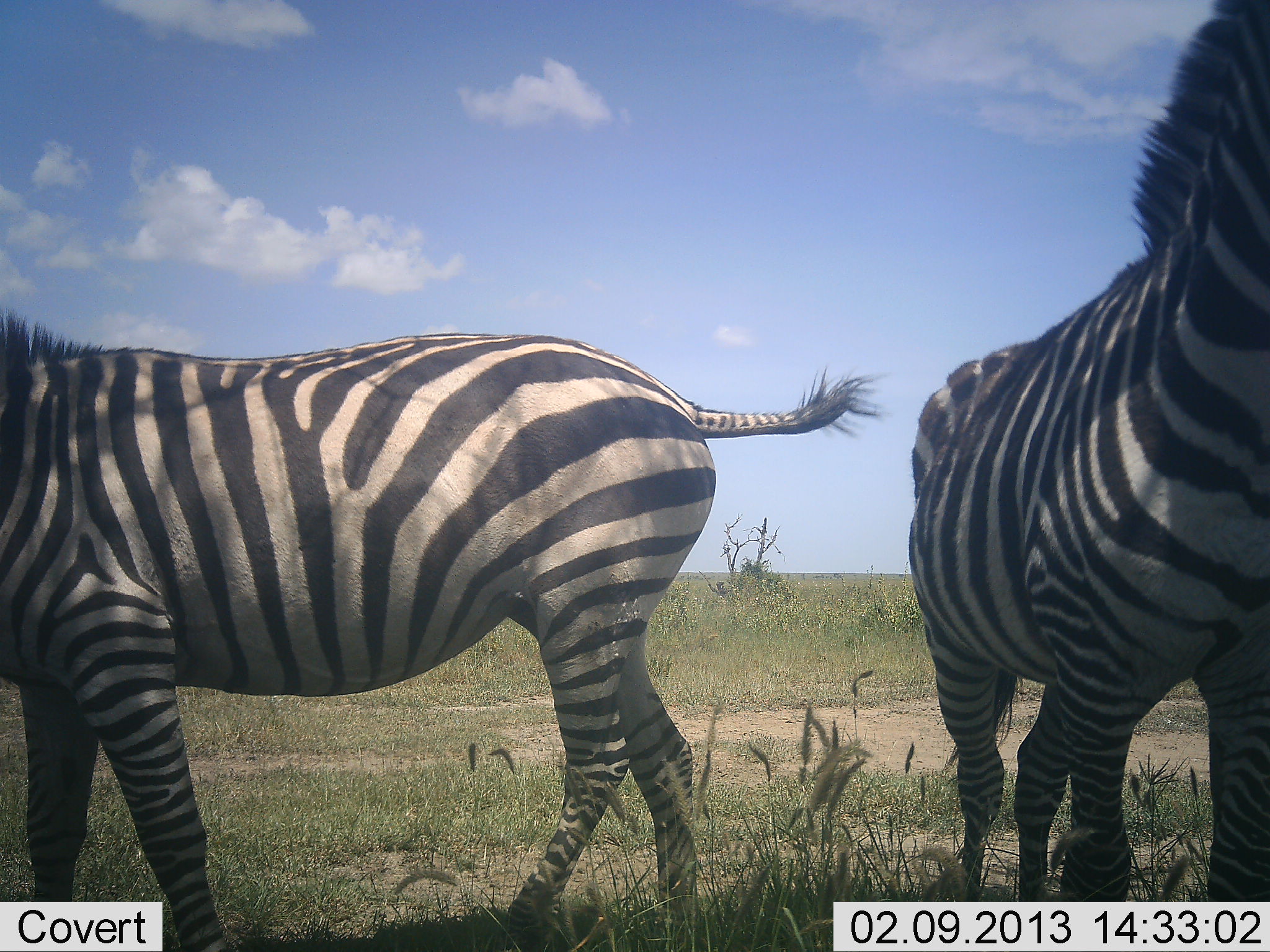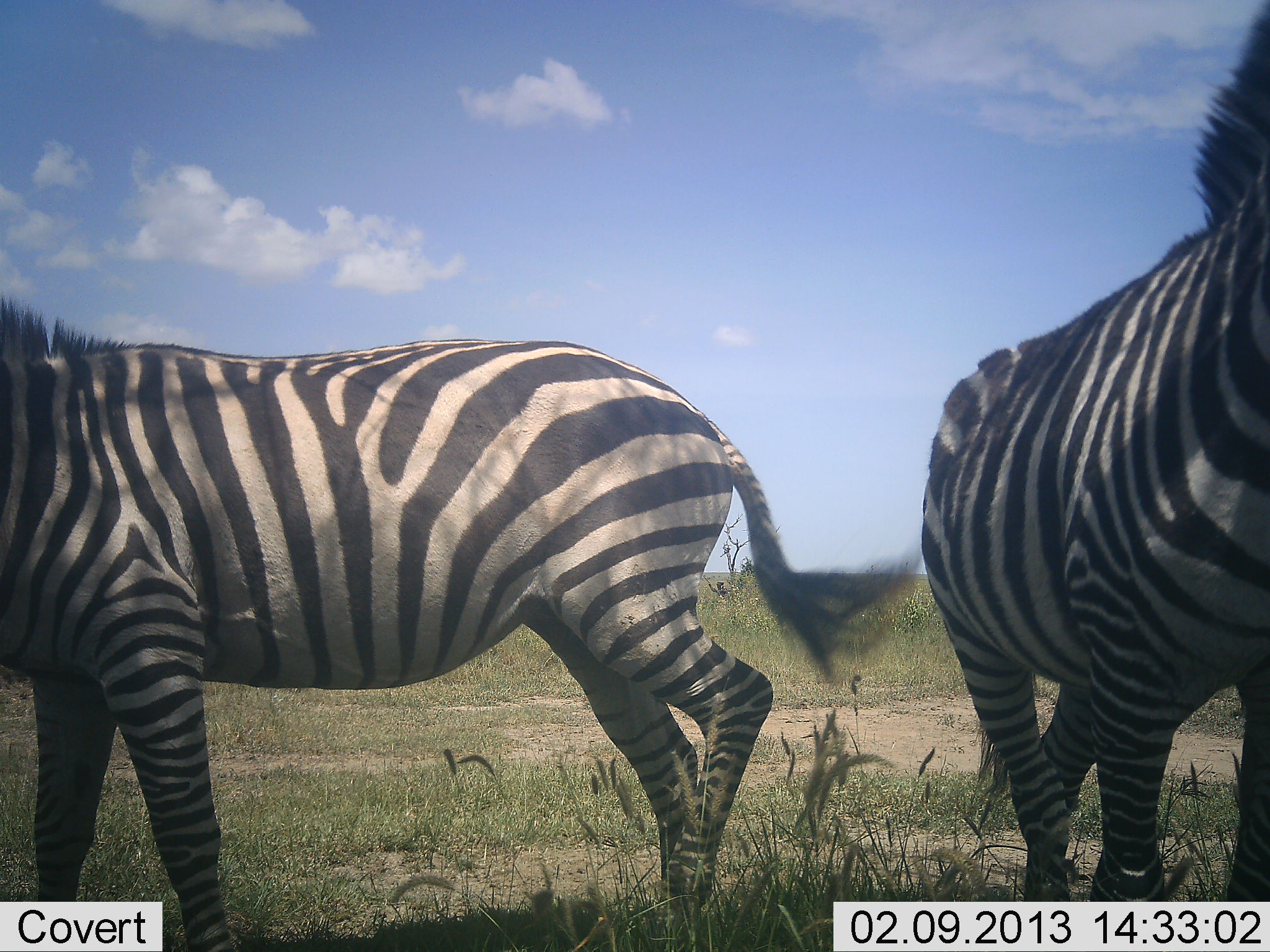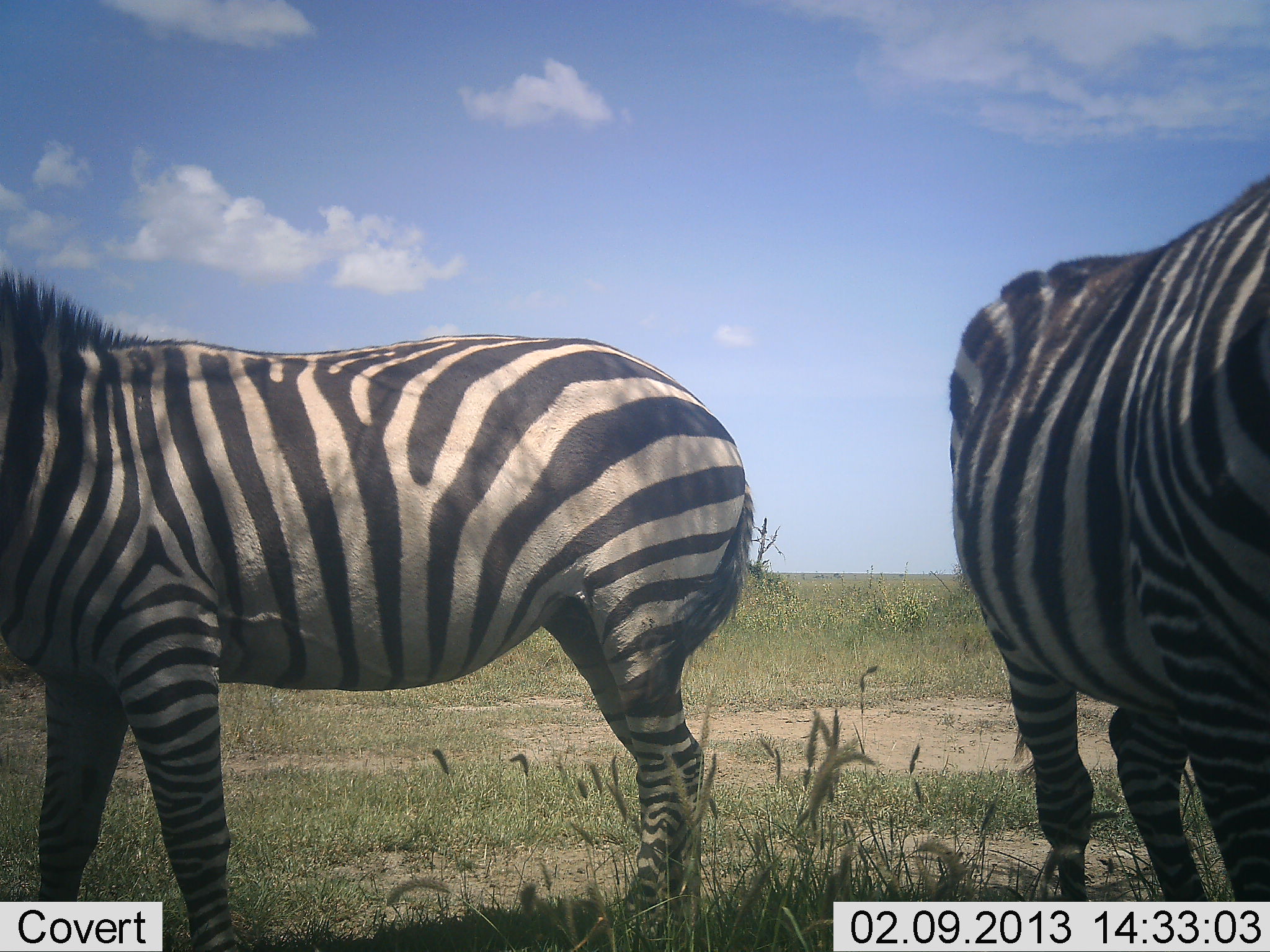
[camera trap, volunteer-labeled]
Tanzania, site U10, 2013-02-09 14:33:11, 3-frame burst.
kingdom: Animalia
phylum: Chordata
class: Mammalia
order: Perissodactyla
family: Equidae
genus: Equus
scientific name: Equus quagga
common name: plains zebra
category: zebra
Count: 2.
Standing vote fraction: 56%.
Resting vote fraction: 2%.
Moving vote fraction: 51%.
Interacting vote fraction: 5%.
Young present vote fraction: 0%.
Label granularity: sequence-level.